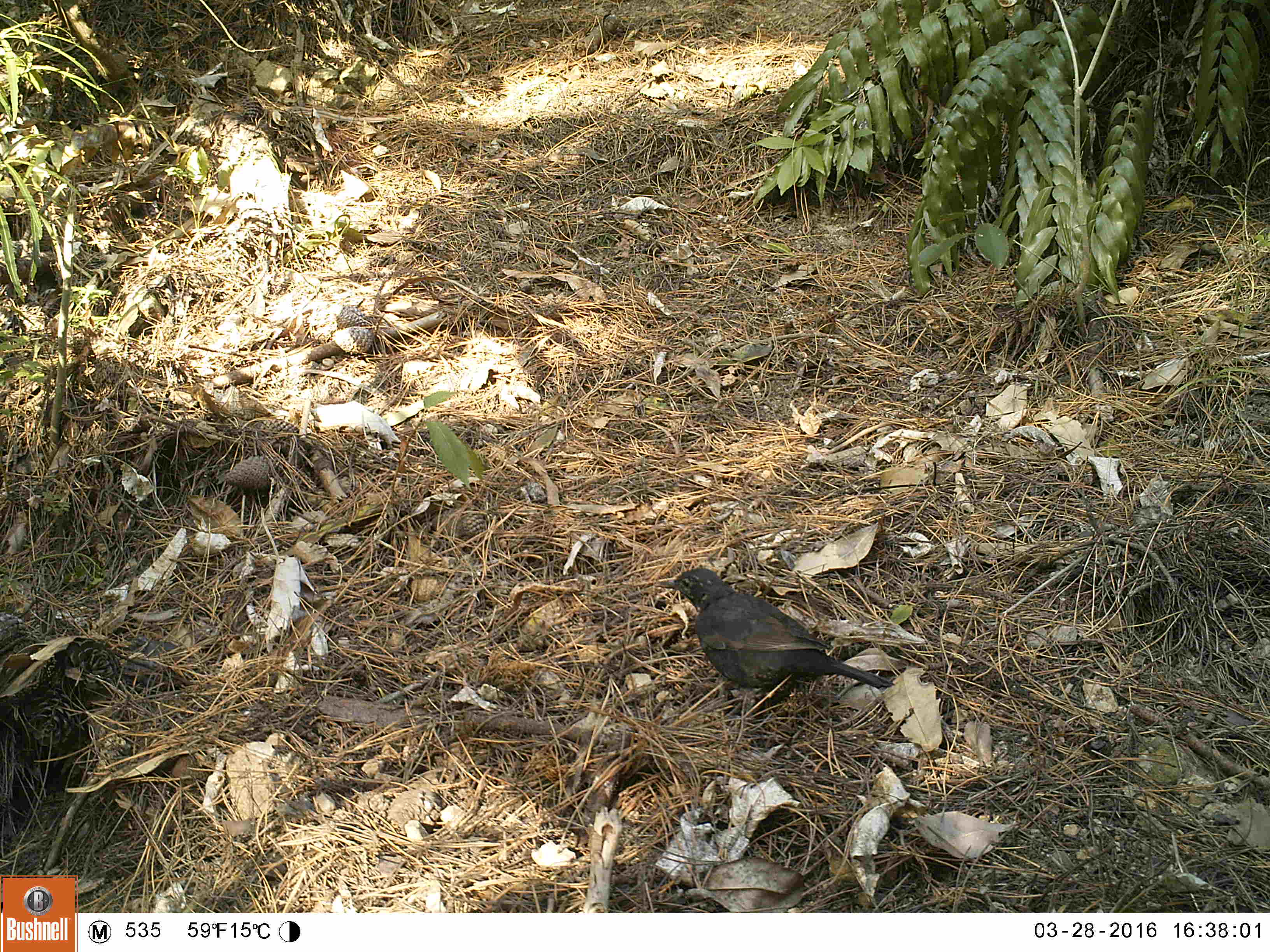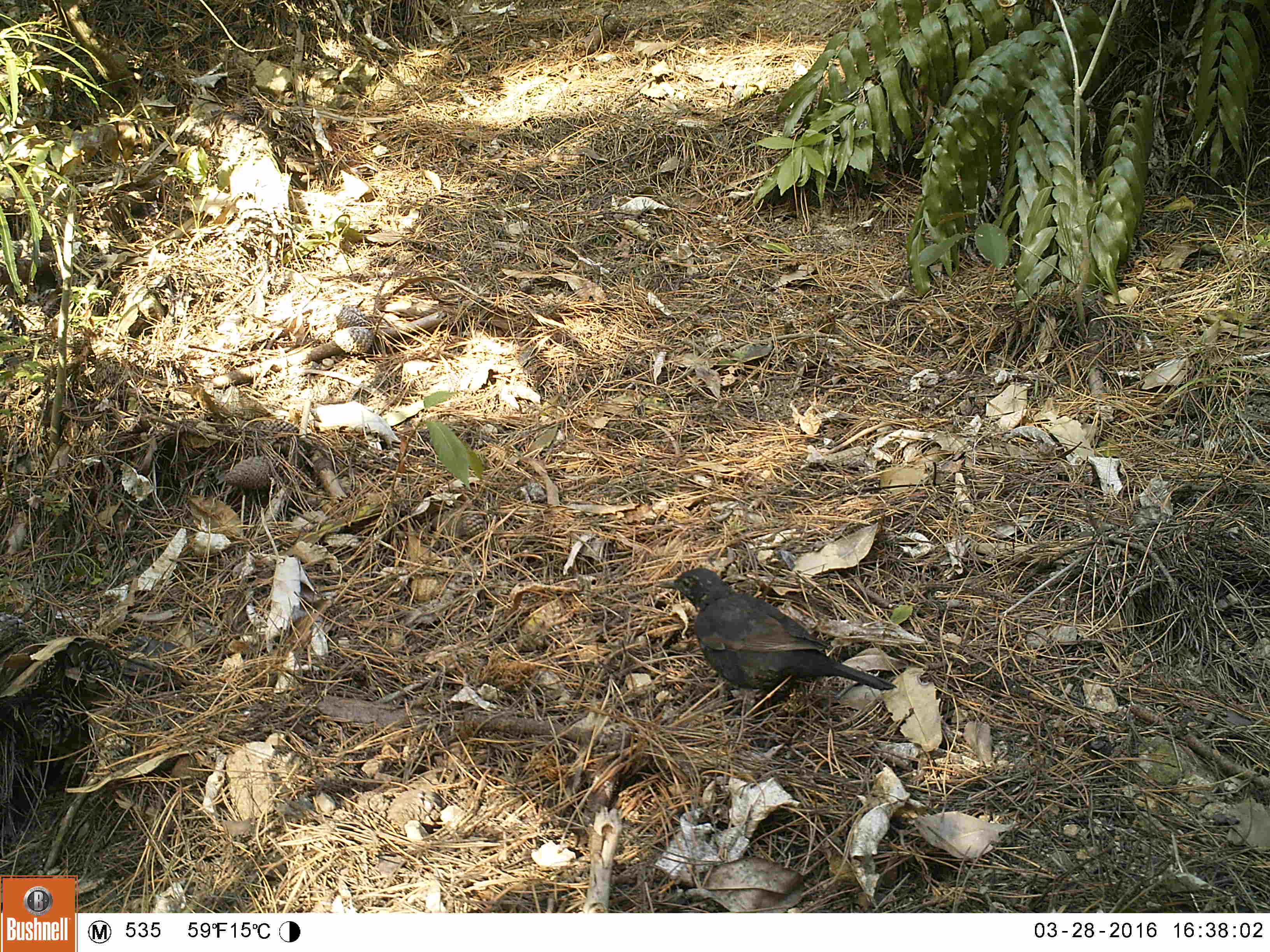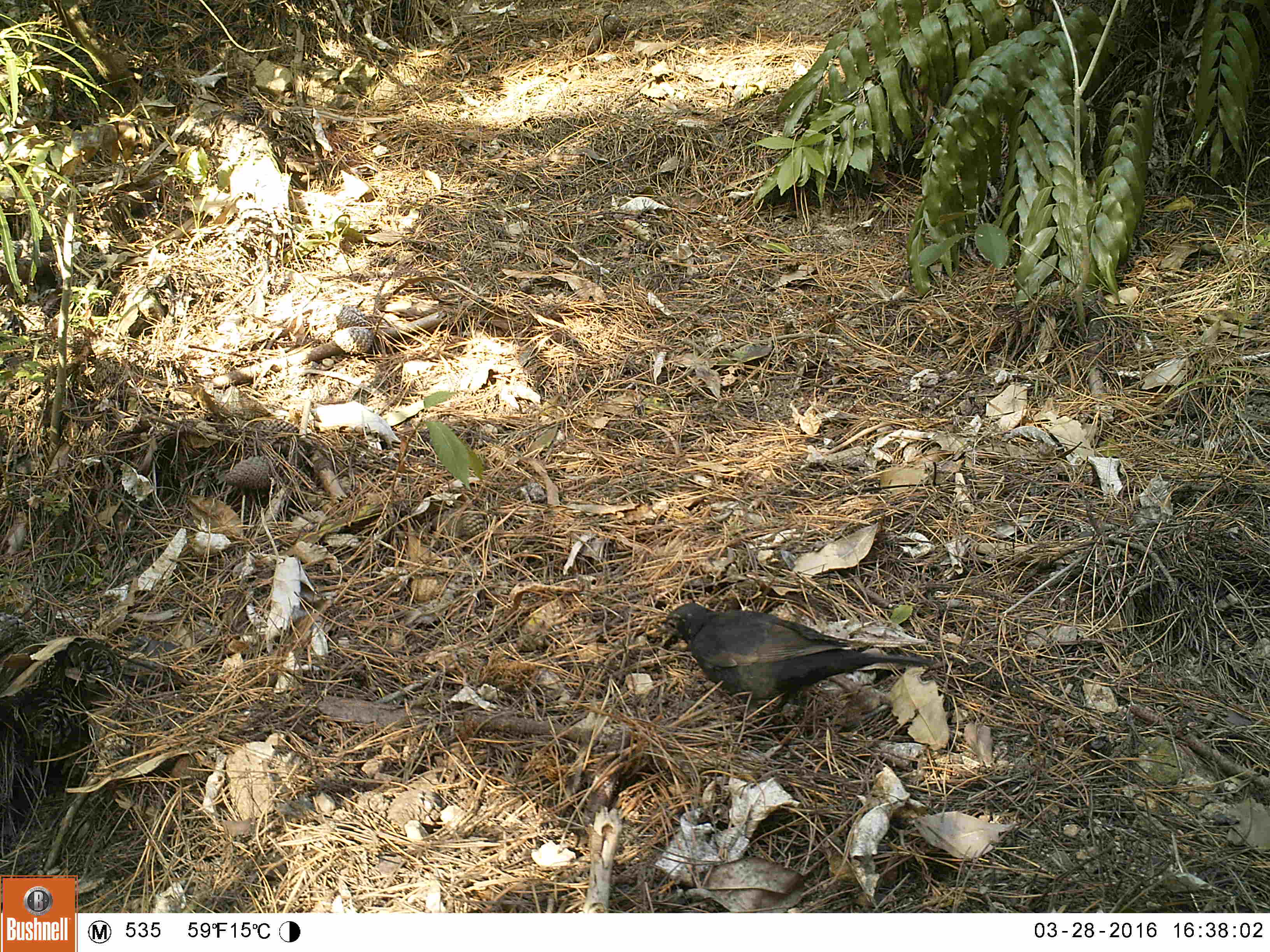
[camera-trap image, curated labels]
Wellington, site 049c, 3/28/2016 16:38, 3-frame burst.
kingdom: Animalia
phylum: Chordata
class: Aves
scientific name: Aves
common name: bird